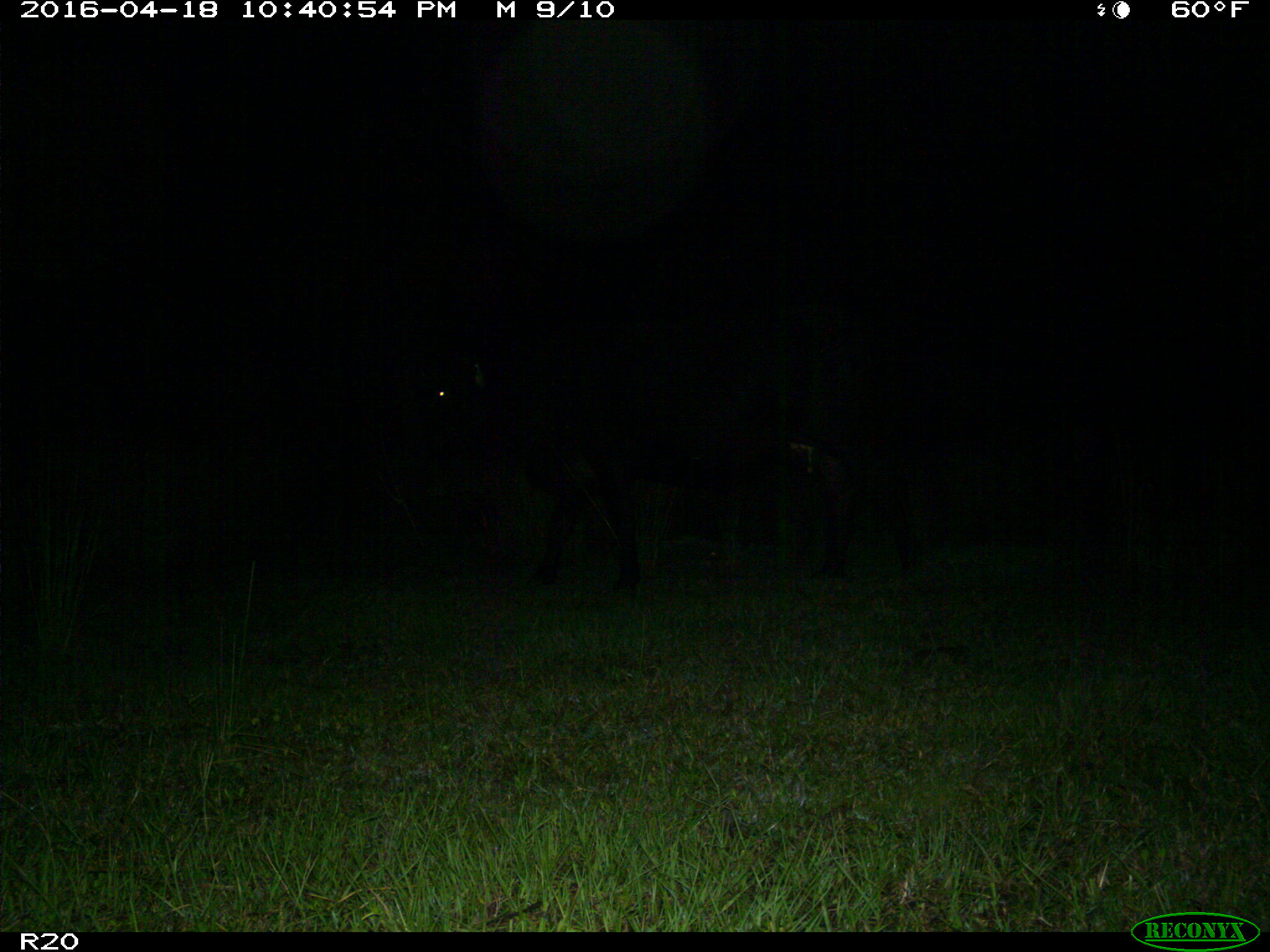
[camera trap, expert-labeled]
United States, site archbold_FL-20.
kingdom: Animalia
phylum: Chordata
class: Mammalia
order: Artiodactyla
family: Bovidae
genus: Bos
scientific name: Bos taurus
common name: domestic cow